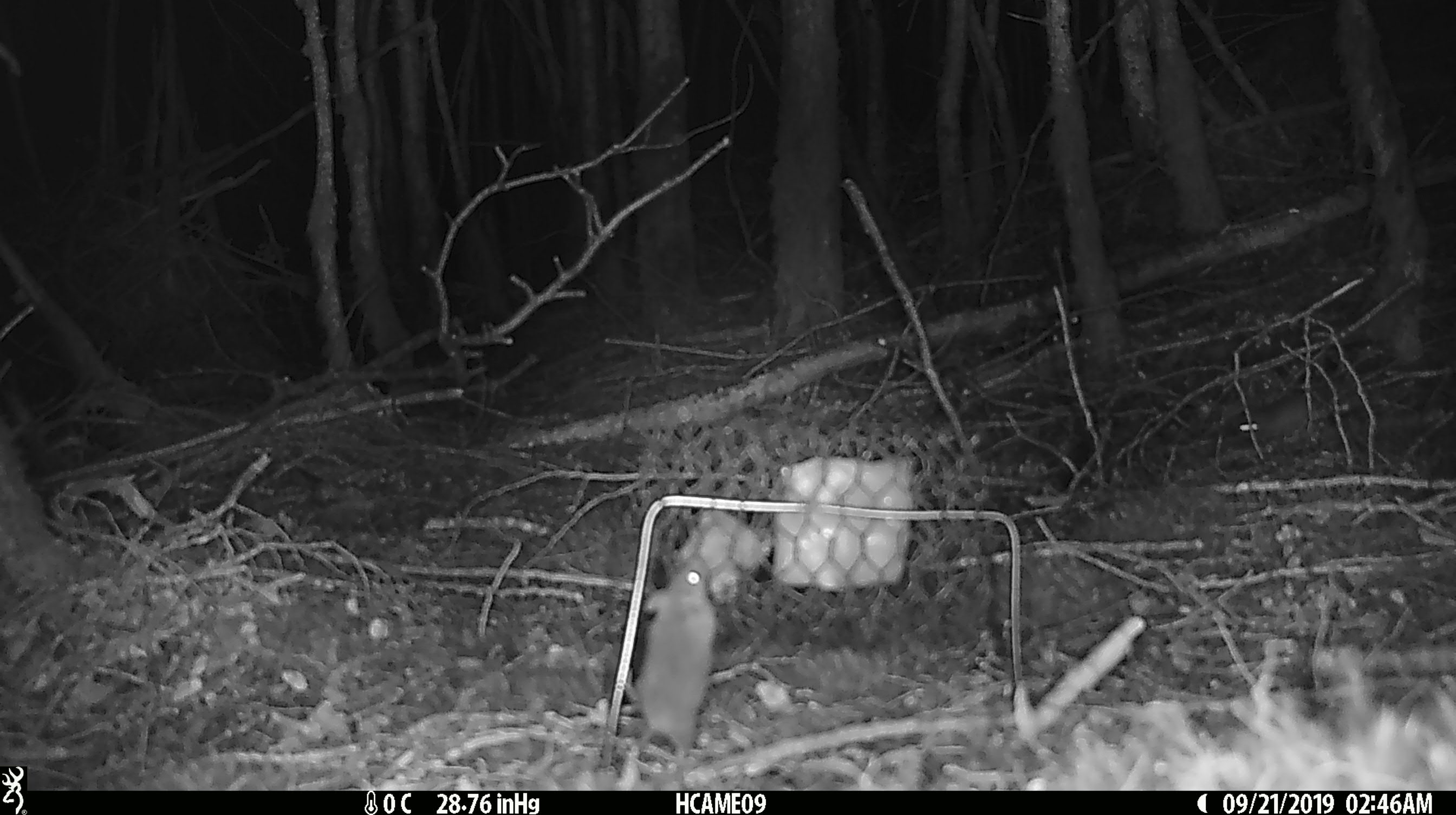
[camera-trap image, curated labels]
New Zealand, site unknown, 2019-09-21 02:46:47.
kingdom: Animalia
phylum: Chordata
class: Mammalia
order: Rodentia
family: Muridae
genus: Mus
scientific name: Mus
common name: mouse